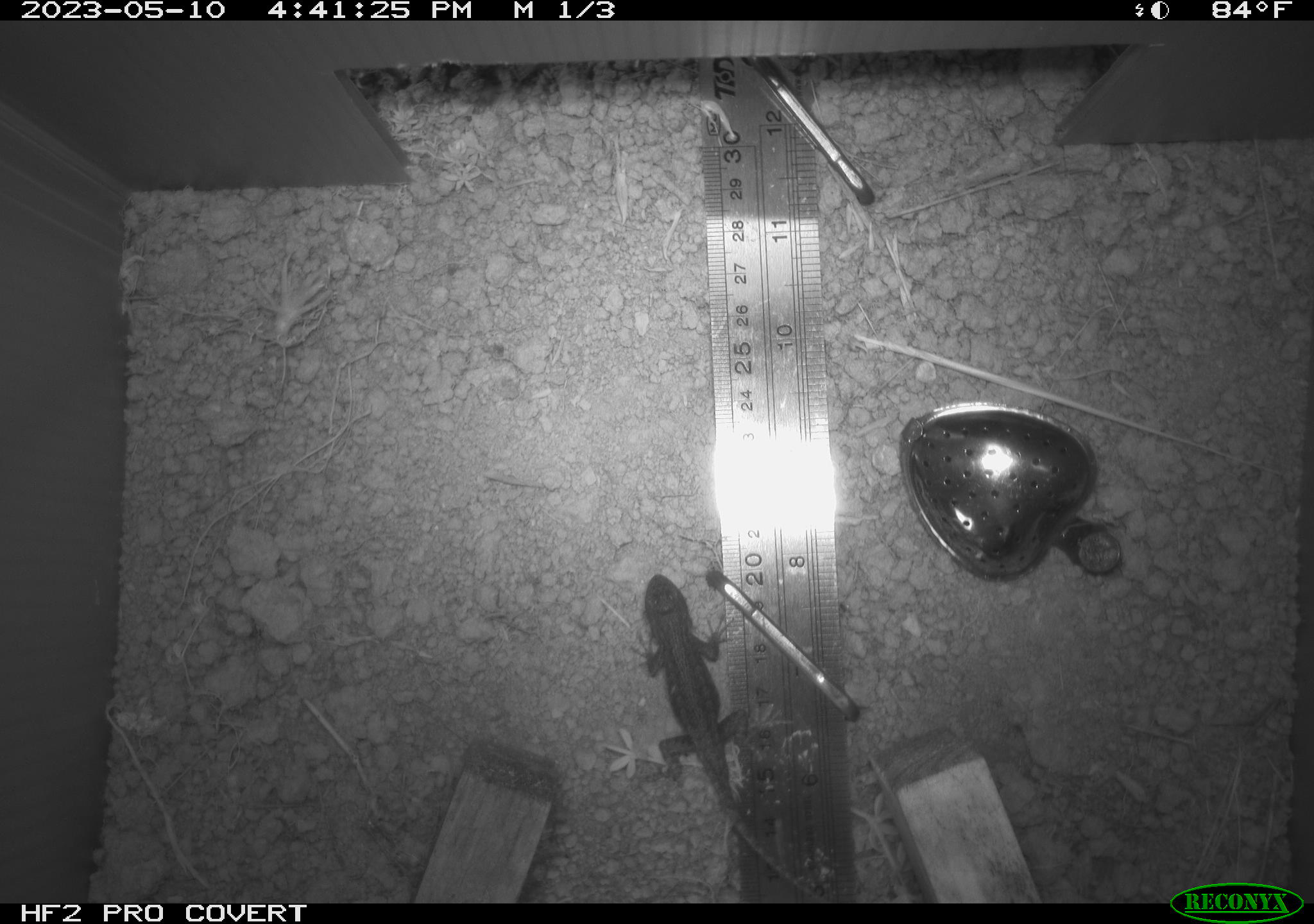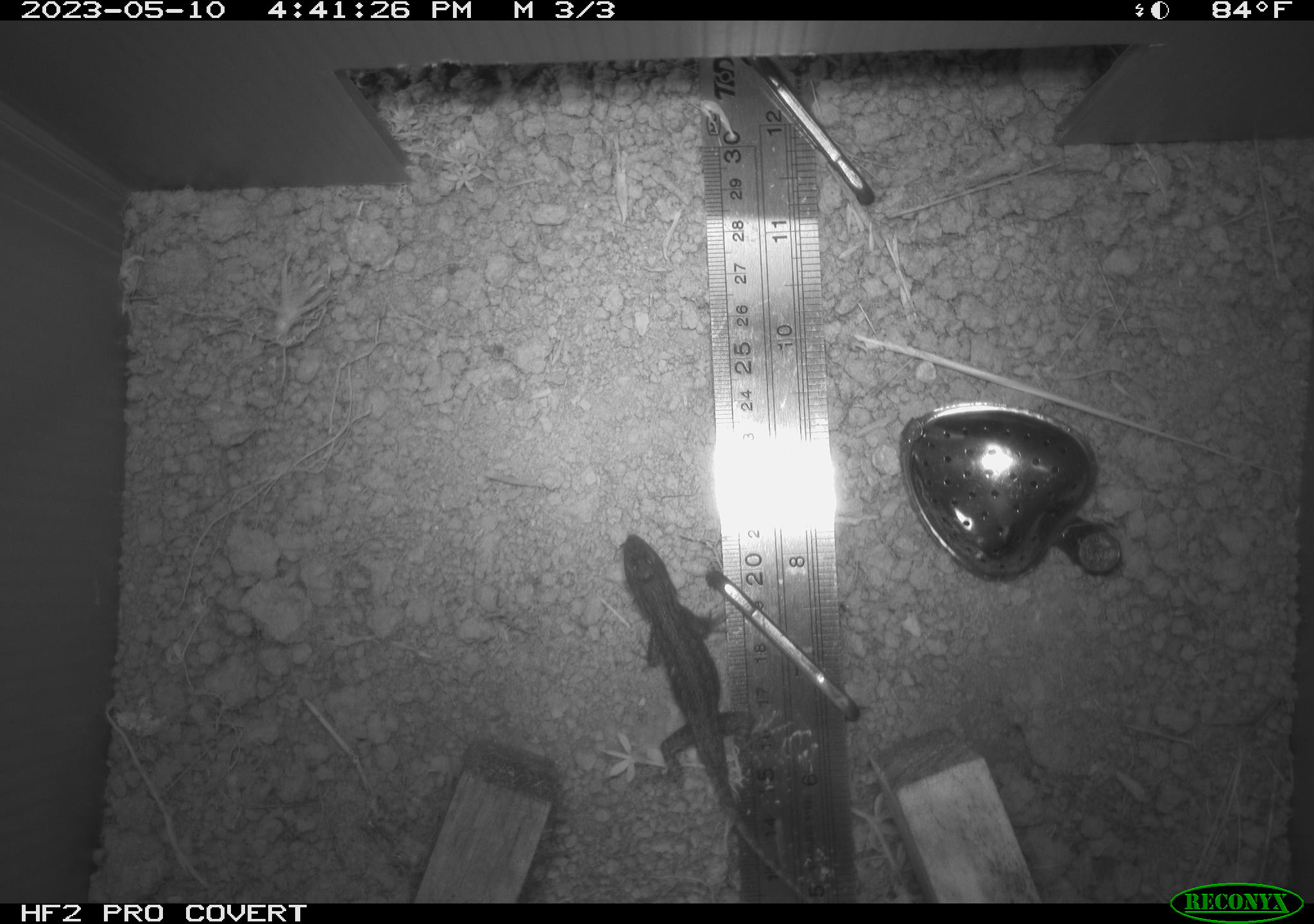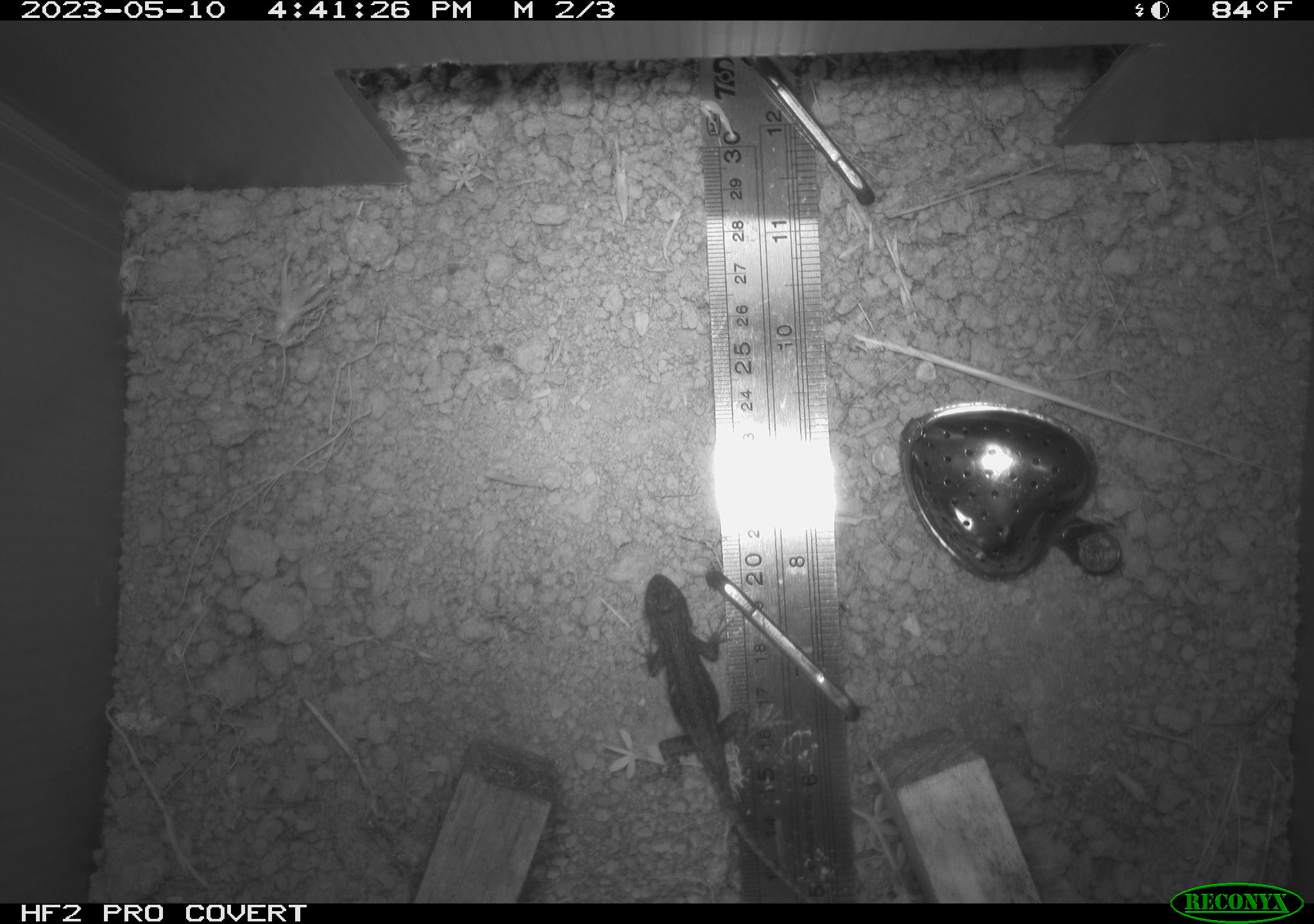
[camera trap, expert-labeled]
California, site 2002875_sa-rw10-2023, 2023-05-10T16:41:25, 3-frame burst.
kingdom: Animalia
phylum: Chordata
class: Reptilia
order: Squamata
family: Phrynosomatidae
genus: Sceloporus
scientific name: Sceloporus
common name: spiny lizards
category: sceloporus species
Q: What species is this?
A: Sceloporus species (spiny lizards) (Sceloporus).